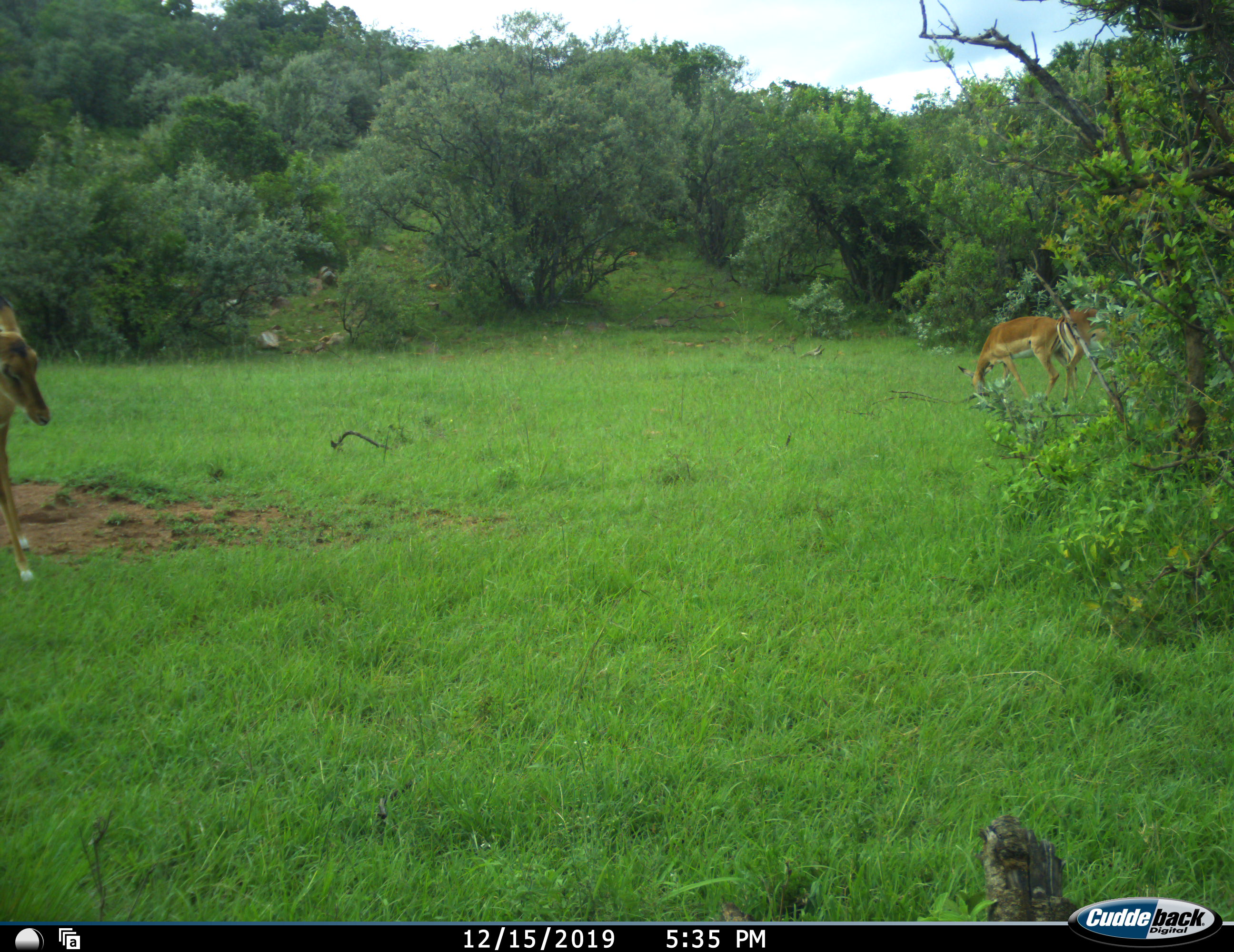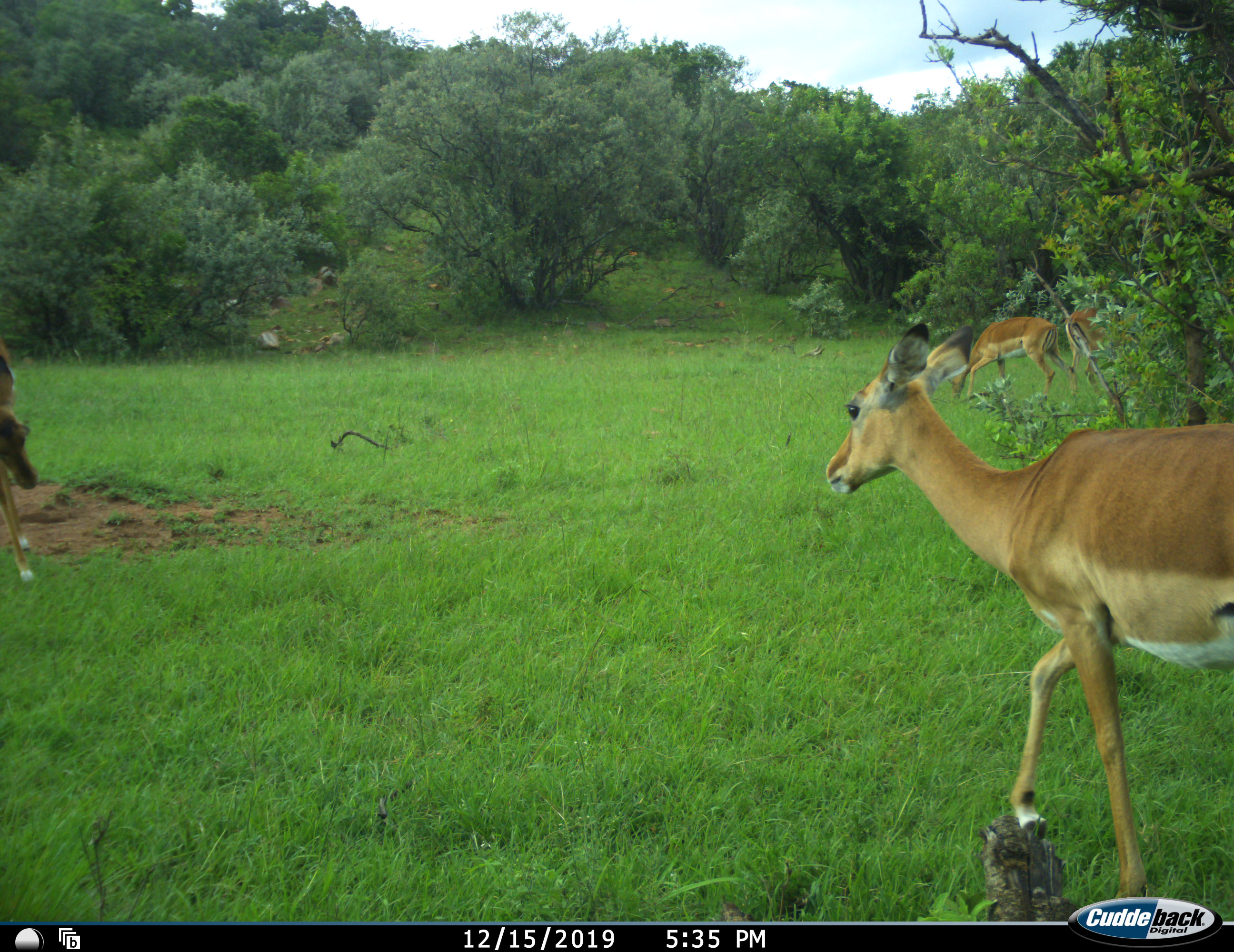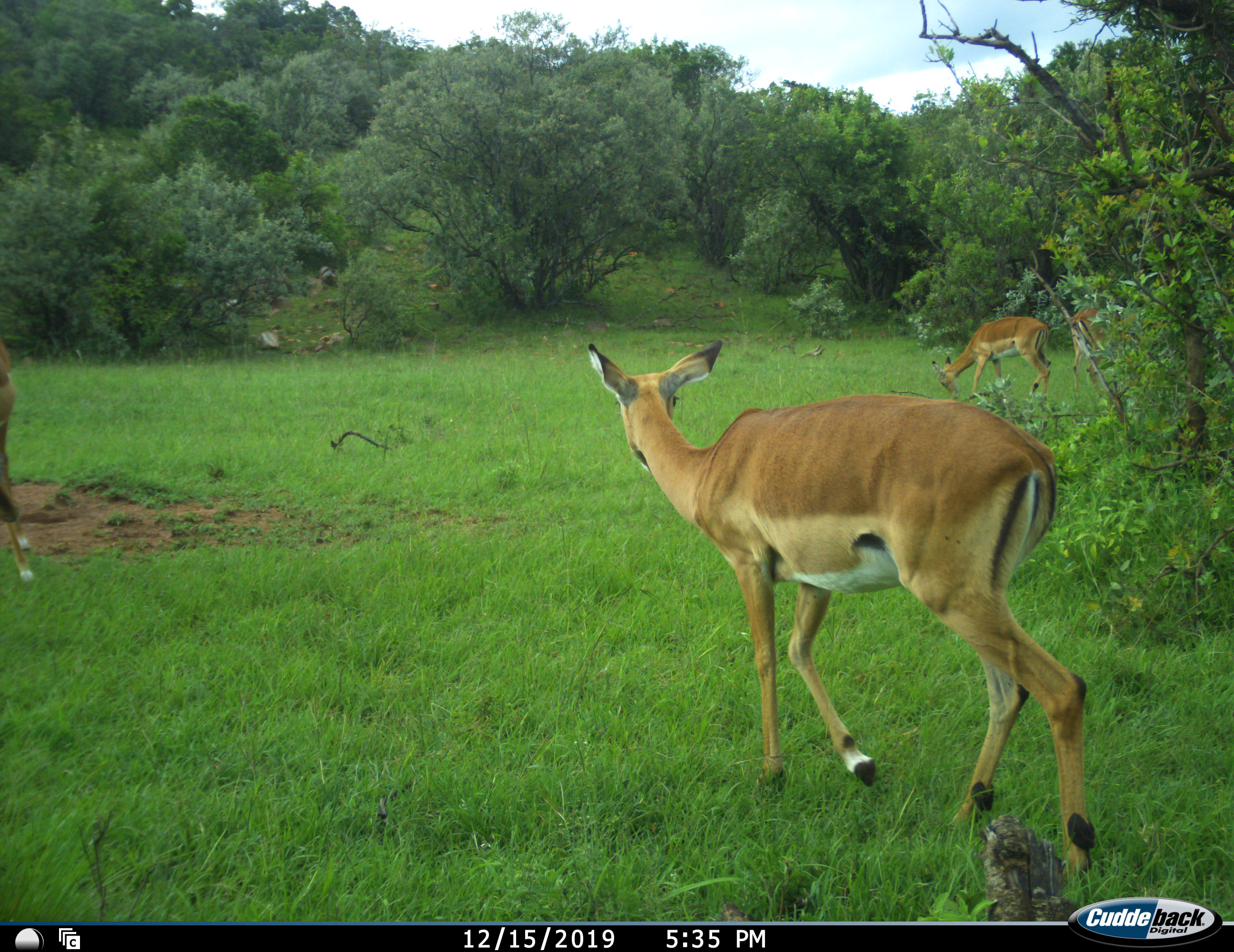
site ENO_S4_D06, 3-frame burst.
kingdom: Animalia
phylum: Chordata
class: Mammalia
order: Artiodactyla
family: Bovidae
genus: Aepyceros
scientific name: Aepyceros melampus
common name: impala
Impala (Aepyceros melampus), count 4. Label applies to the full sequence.